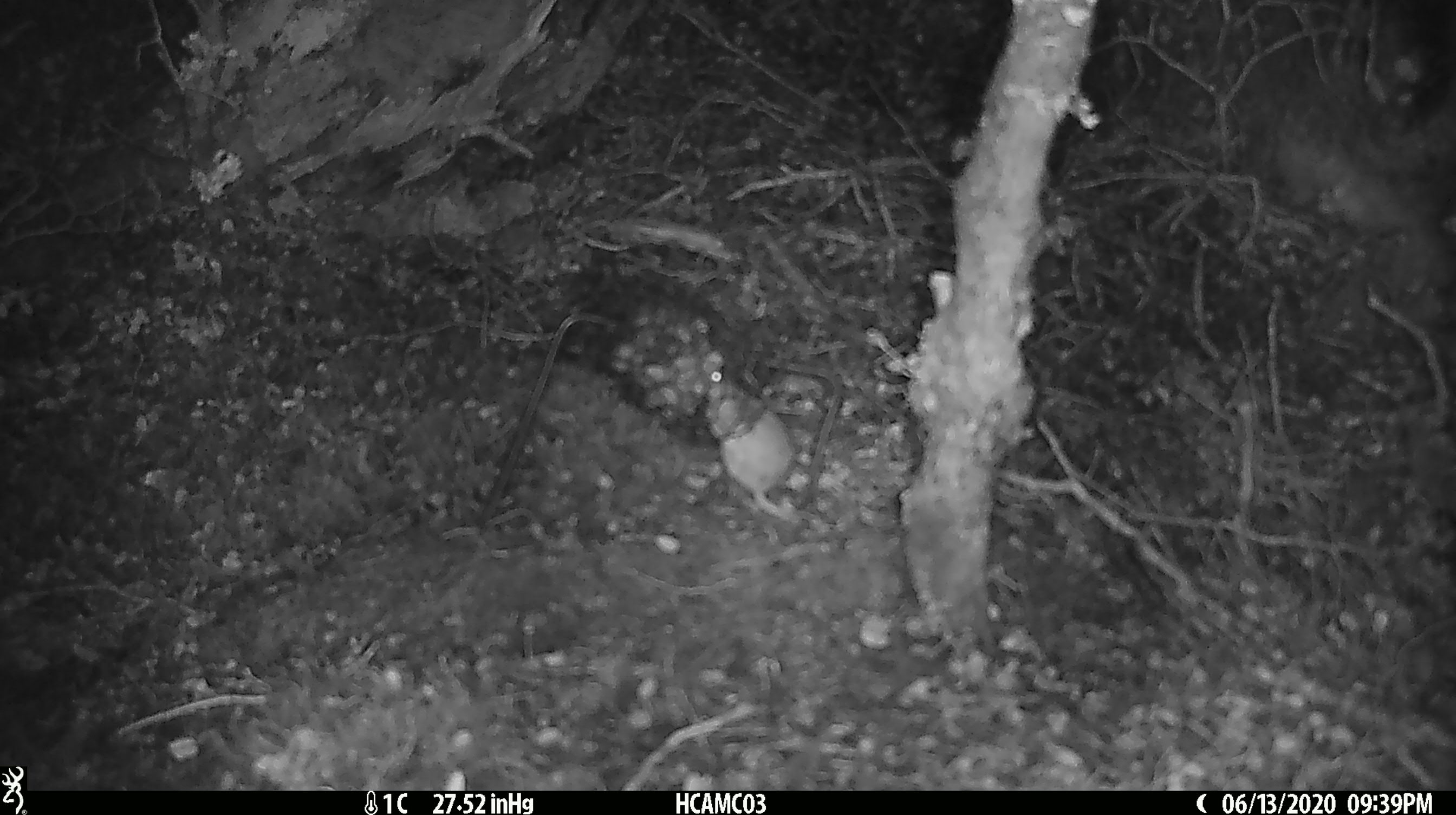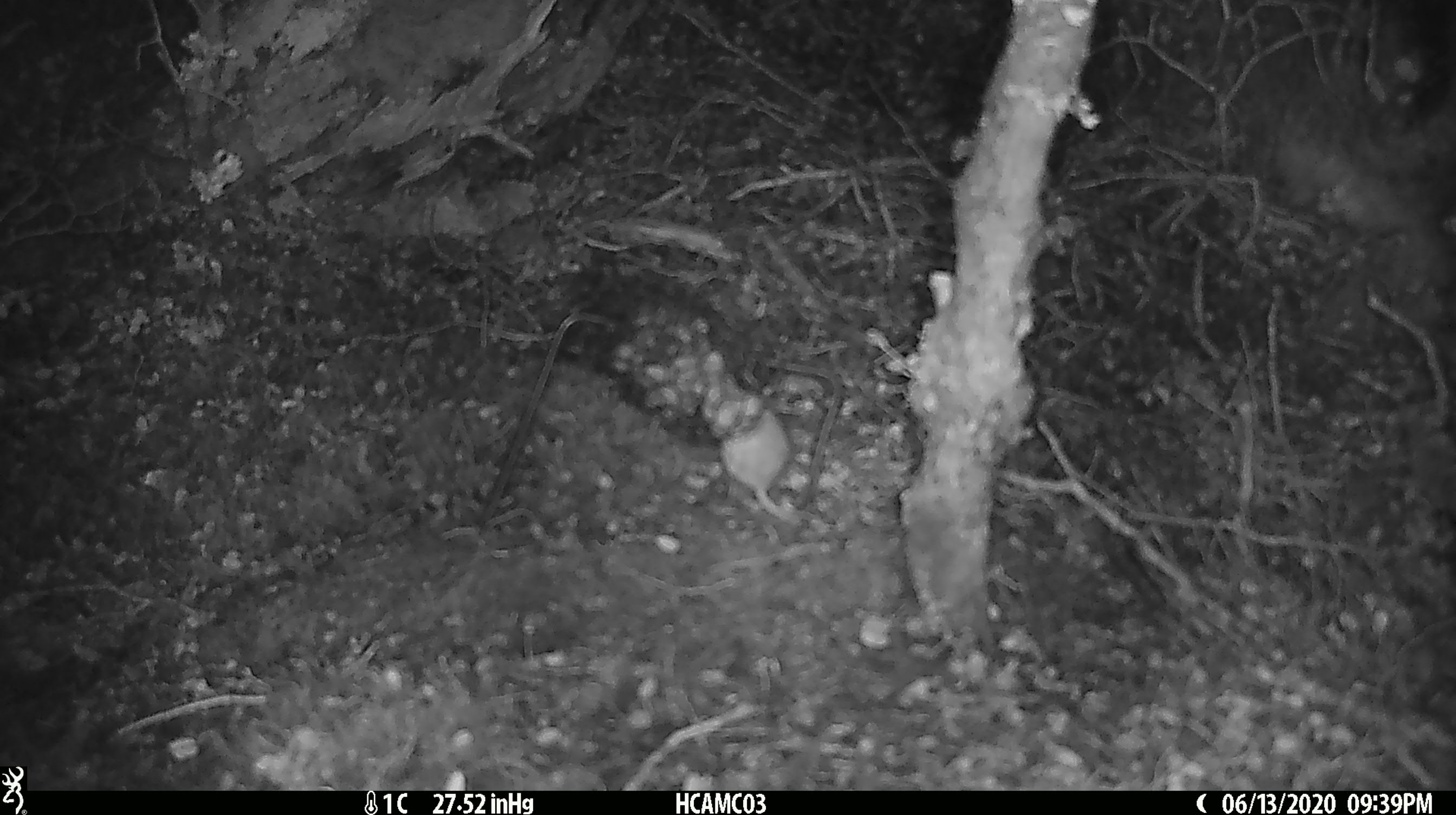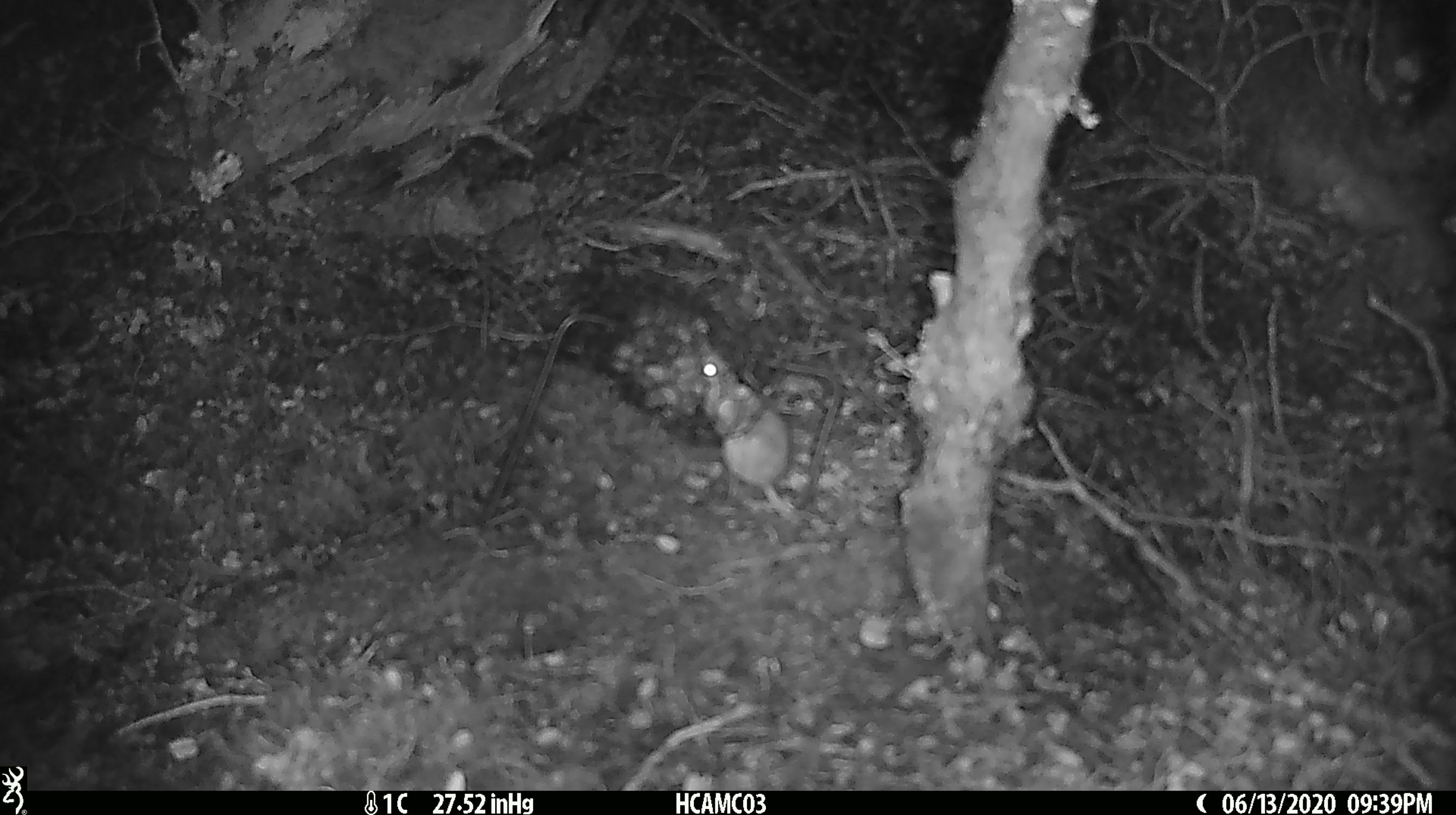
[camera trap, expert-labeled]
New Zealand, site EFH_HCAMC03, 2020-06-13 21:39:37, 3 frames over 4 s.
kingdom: Animalia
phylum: Chordata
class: Mammalia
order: Rodentia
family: Muridae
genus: Mus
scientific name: Mus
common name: mouse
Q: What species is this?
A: Mouse (Mus).